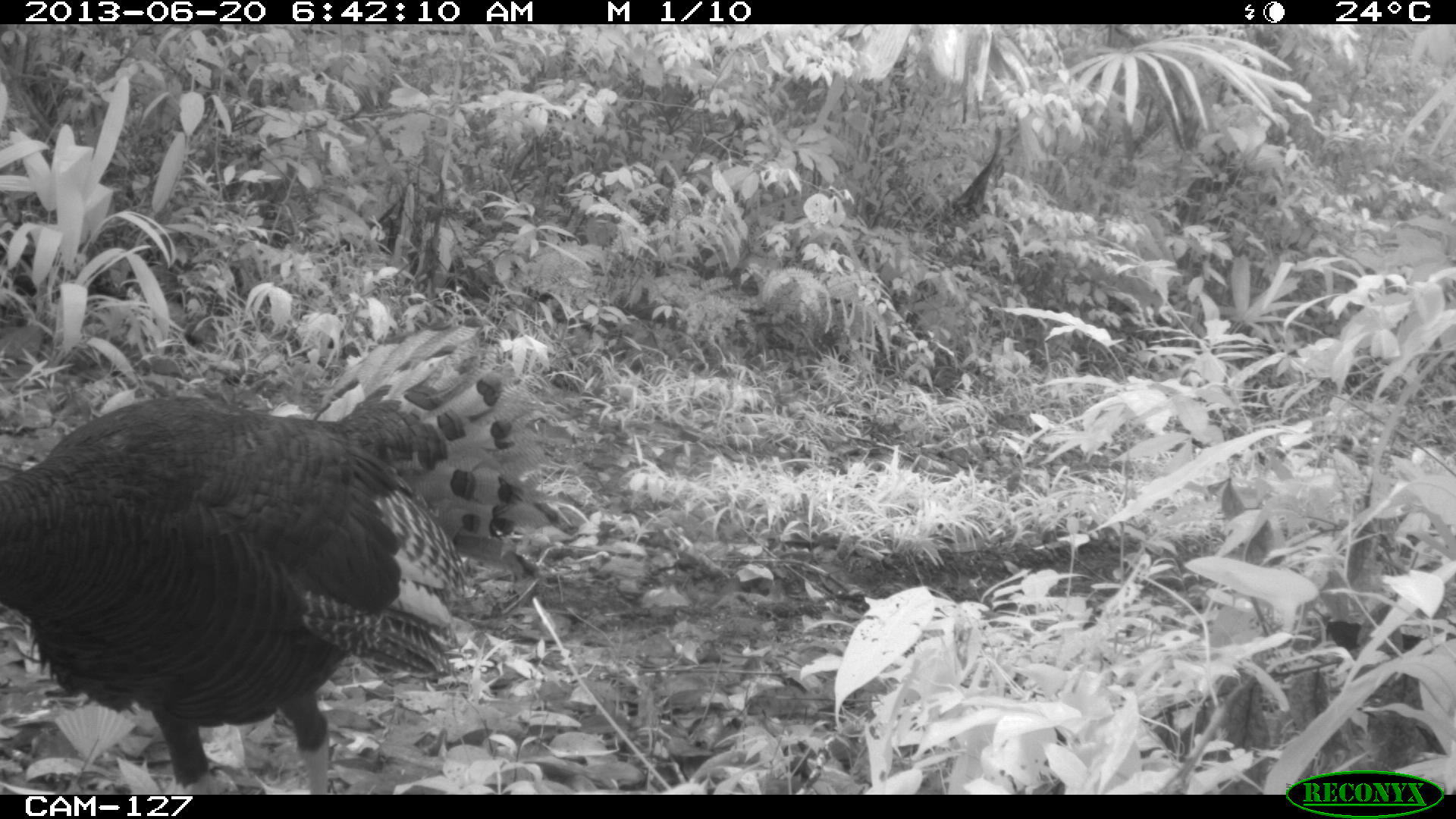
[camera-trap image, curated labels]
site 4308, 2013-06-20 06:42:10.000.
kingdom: Animalia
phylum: Chordata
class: Aves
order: Galliformes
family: Phasianidae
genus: Meleagris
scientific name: Meleagris ocellata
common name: ocellated turkey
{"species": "Meleagris ocellata (ocellated turkey)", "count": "1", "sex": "female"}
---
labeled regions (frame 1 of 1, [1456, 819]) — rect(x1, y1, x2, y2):
meleagris ocellata: rect(1, 315, 560, 794)